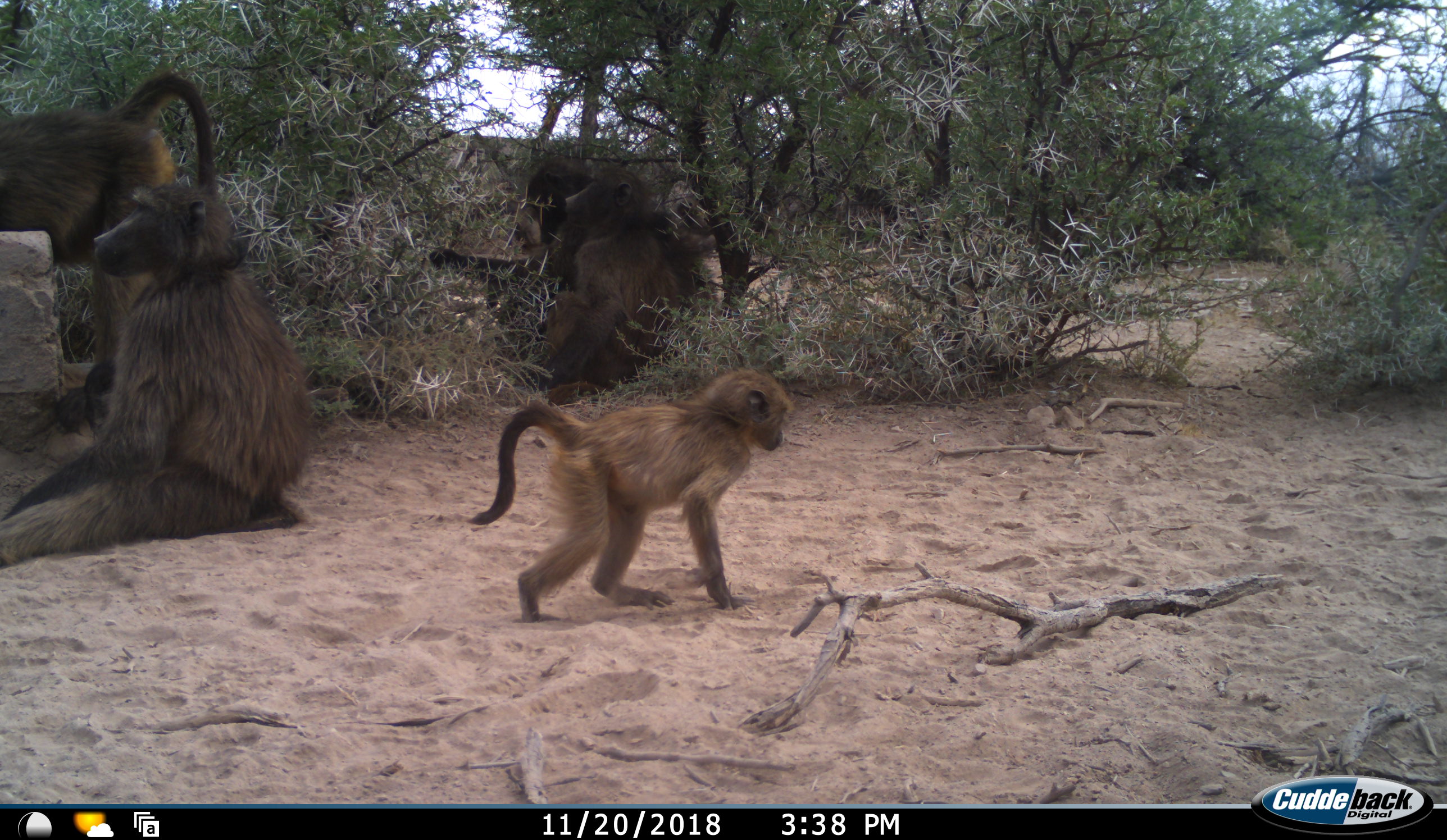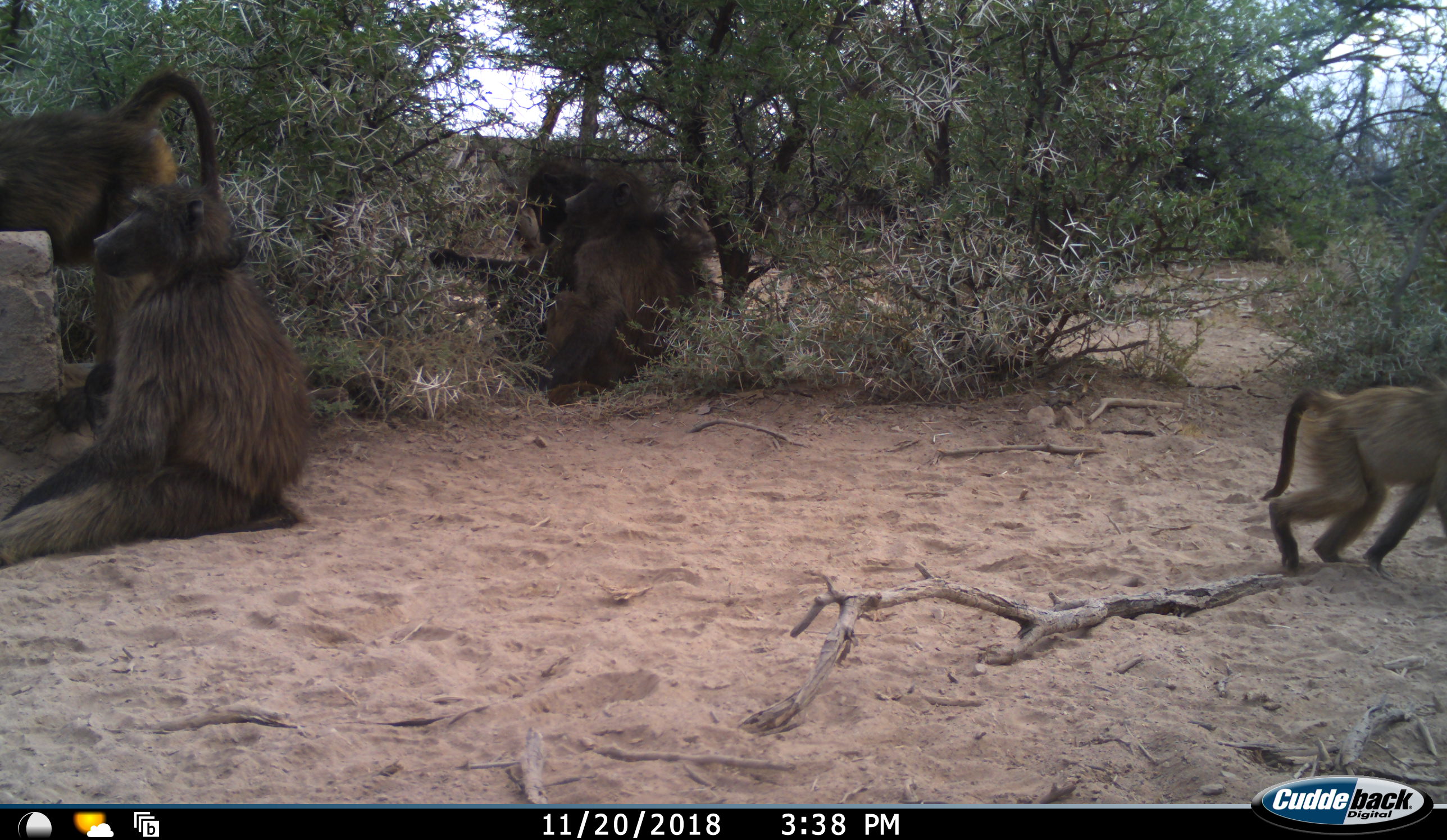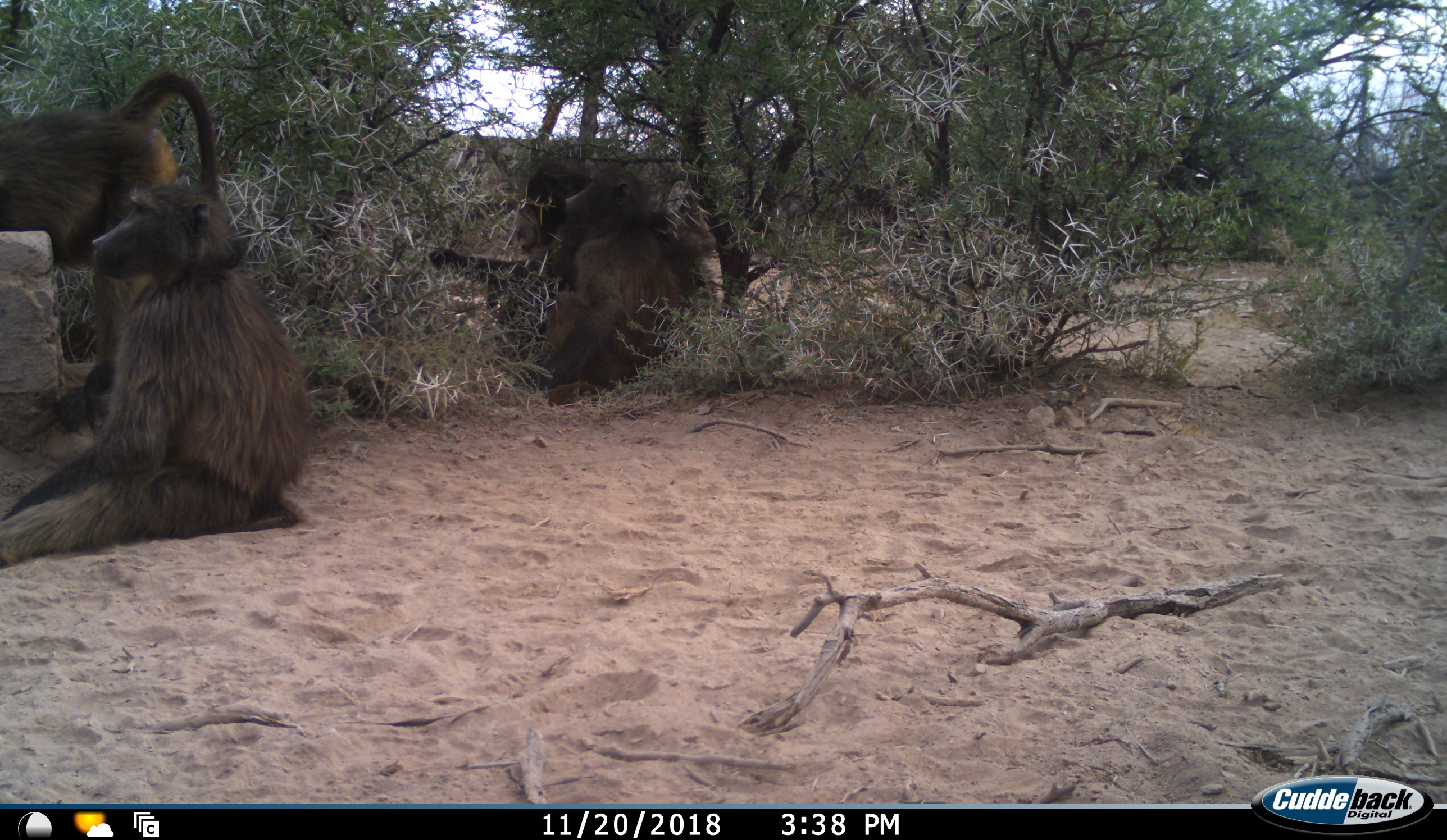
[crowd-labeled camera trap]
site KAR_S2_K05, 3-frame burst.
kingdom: Animalia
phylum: Chordata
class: Mammalia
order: Primates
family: Cercopithecidae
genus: Papio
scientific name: Papio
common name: baboon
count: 5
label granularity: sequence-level